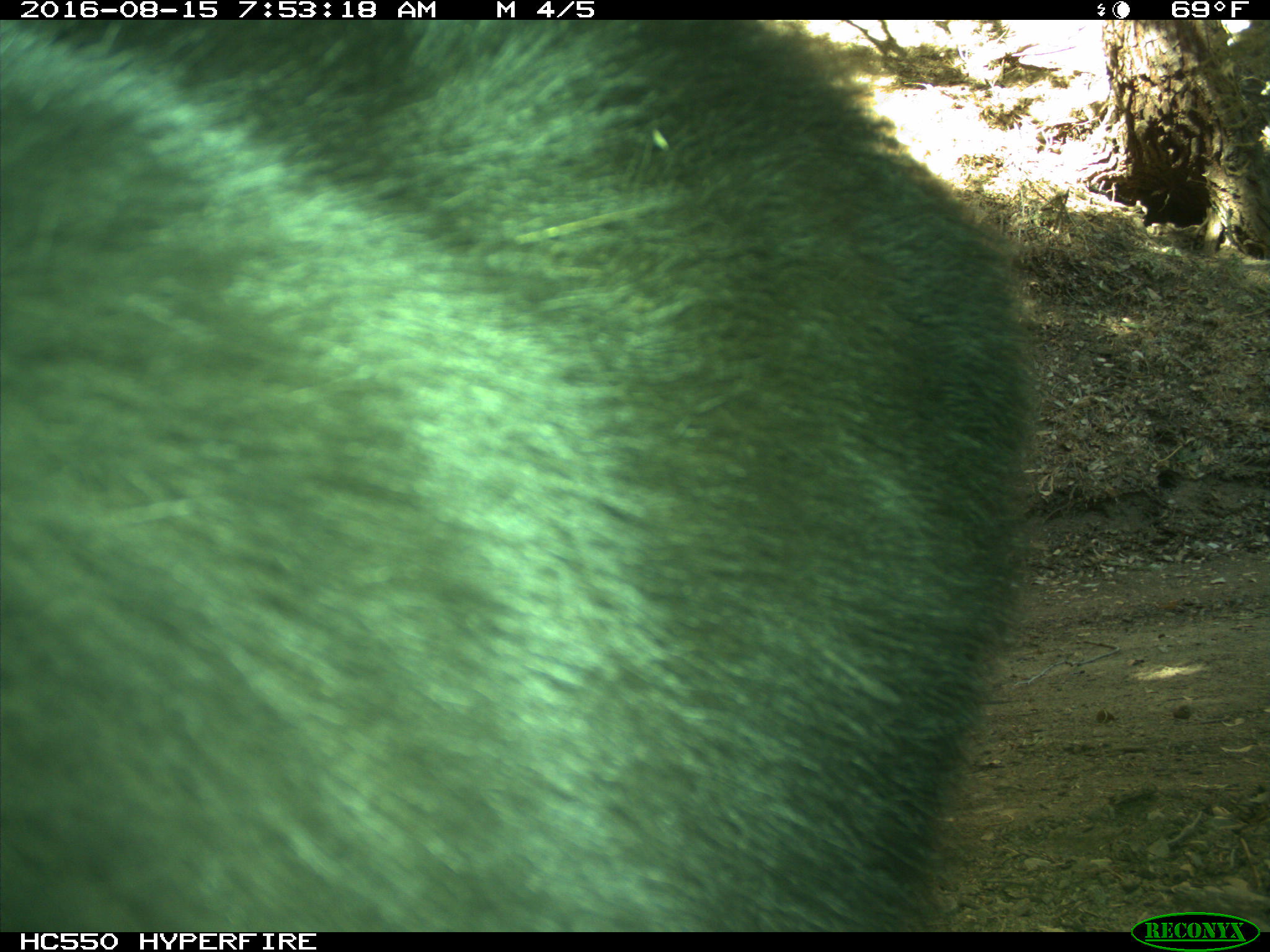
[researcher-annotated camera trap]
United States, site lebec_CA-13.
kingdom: Animalia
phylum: Chordata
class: Mammalia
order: Carnivora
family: Ursidae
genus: Ursus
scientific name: Ursus americanus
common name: american black bear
Ursus americanus (american black bear).